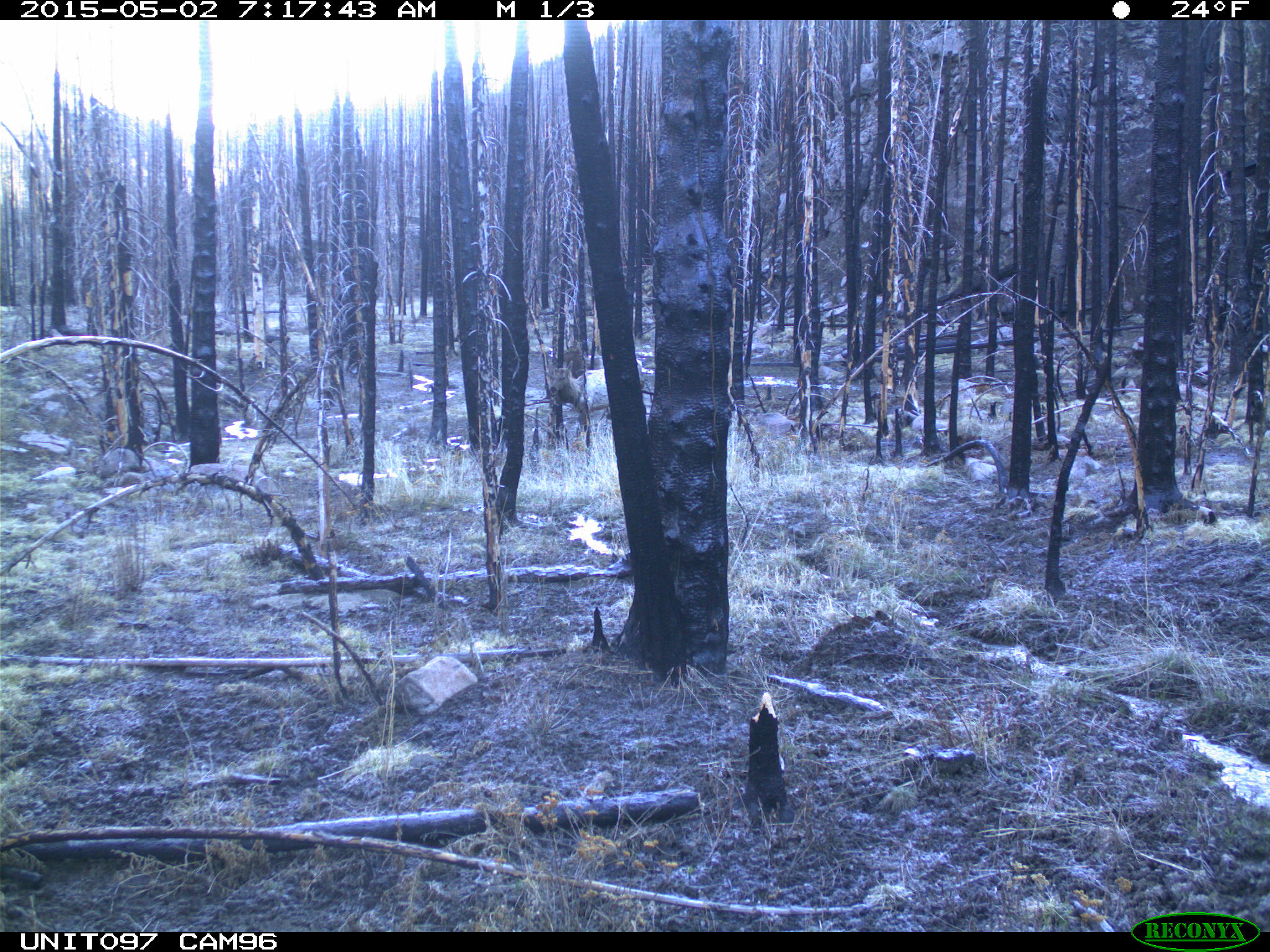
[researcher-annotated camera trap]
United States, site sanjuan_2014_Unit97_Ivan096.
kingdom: Animalia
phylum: Chordata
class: Mammalia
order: Artiodactyla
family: Cervidae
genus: Cervus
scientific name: Cervus elaphus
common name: red deer